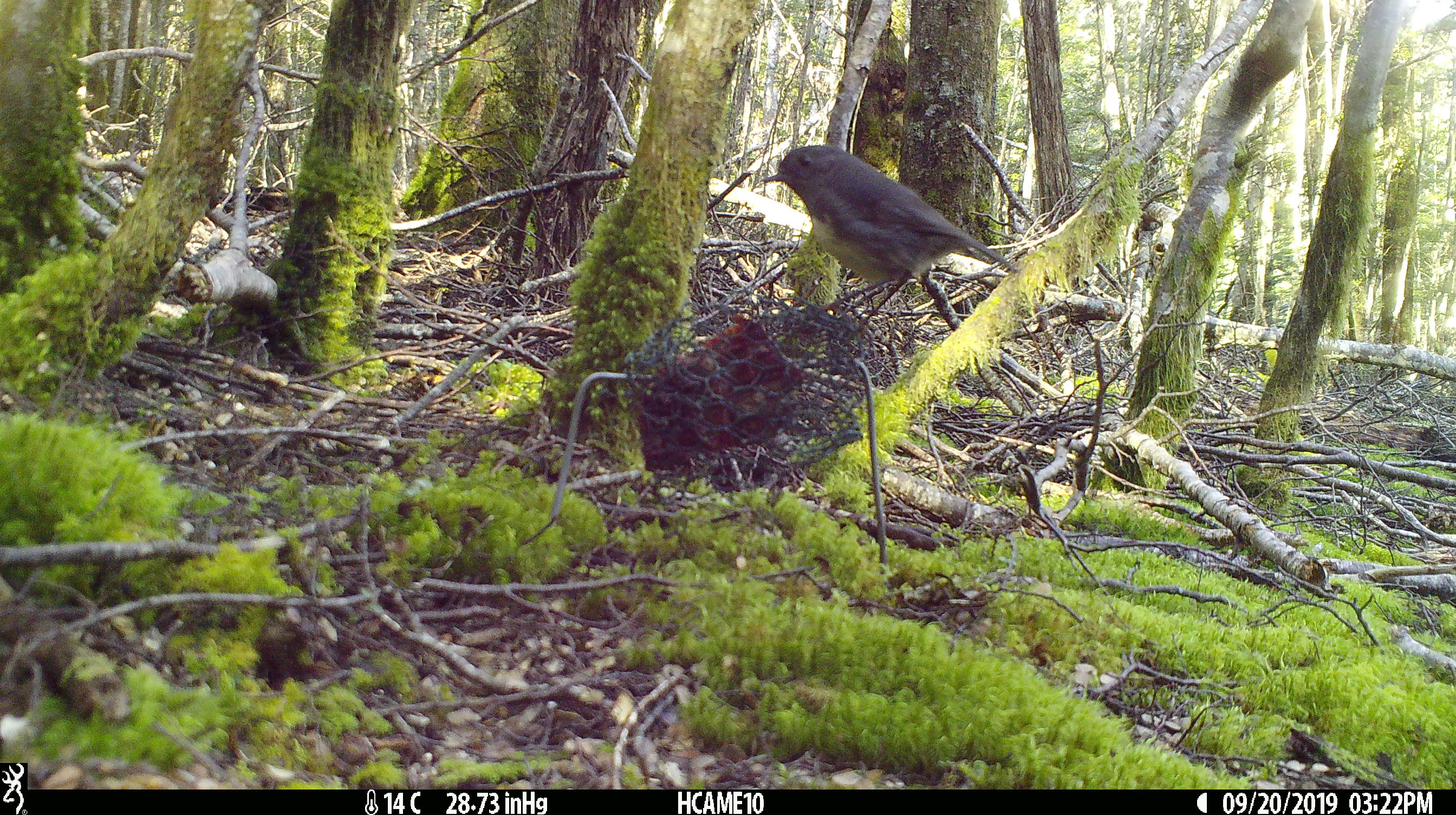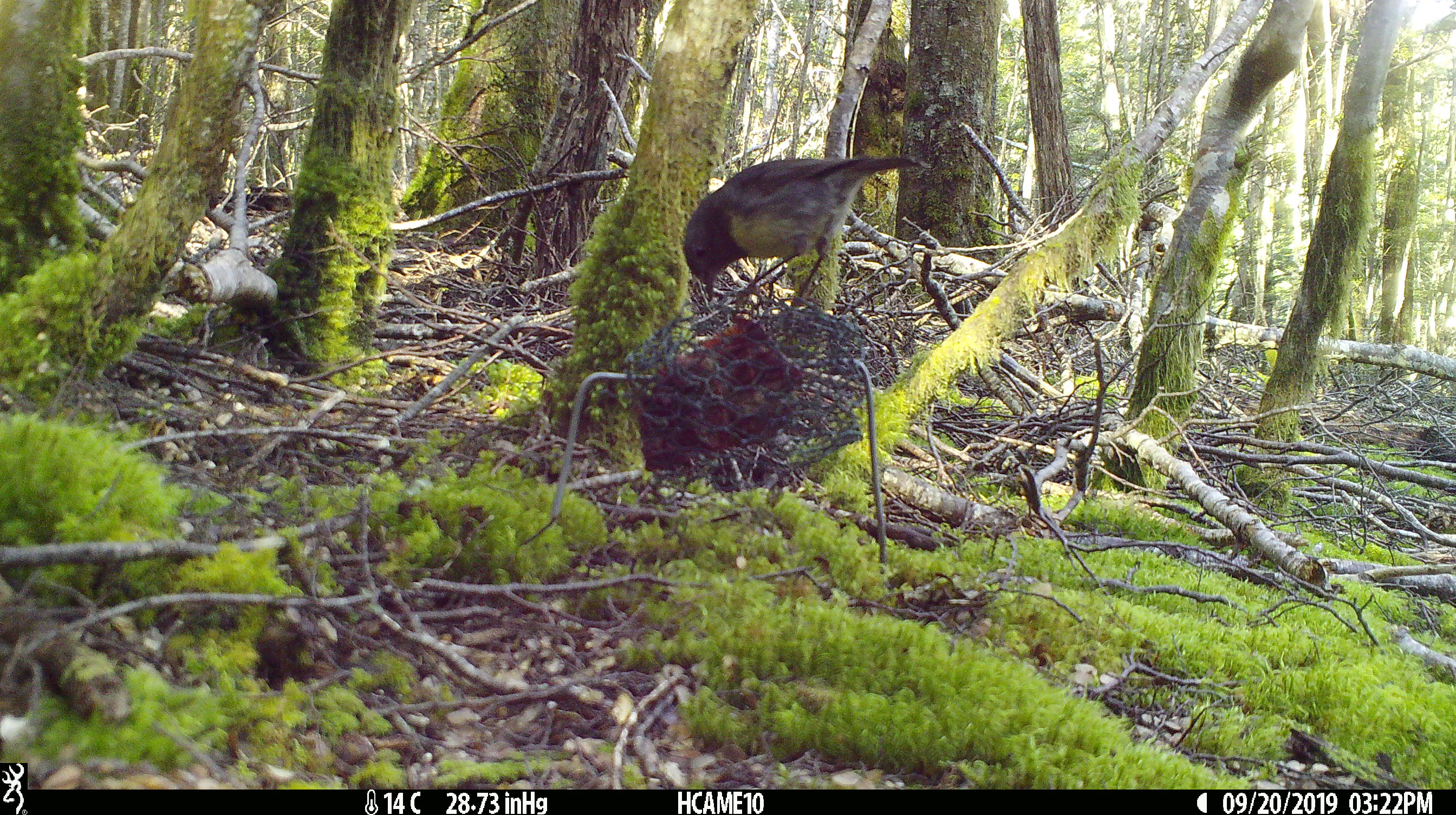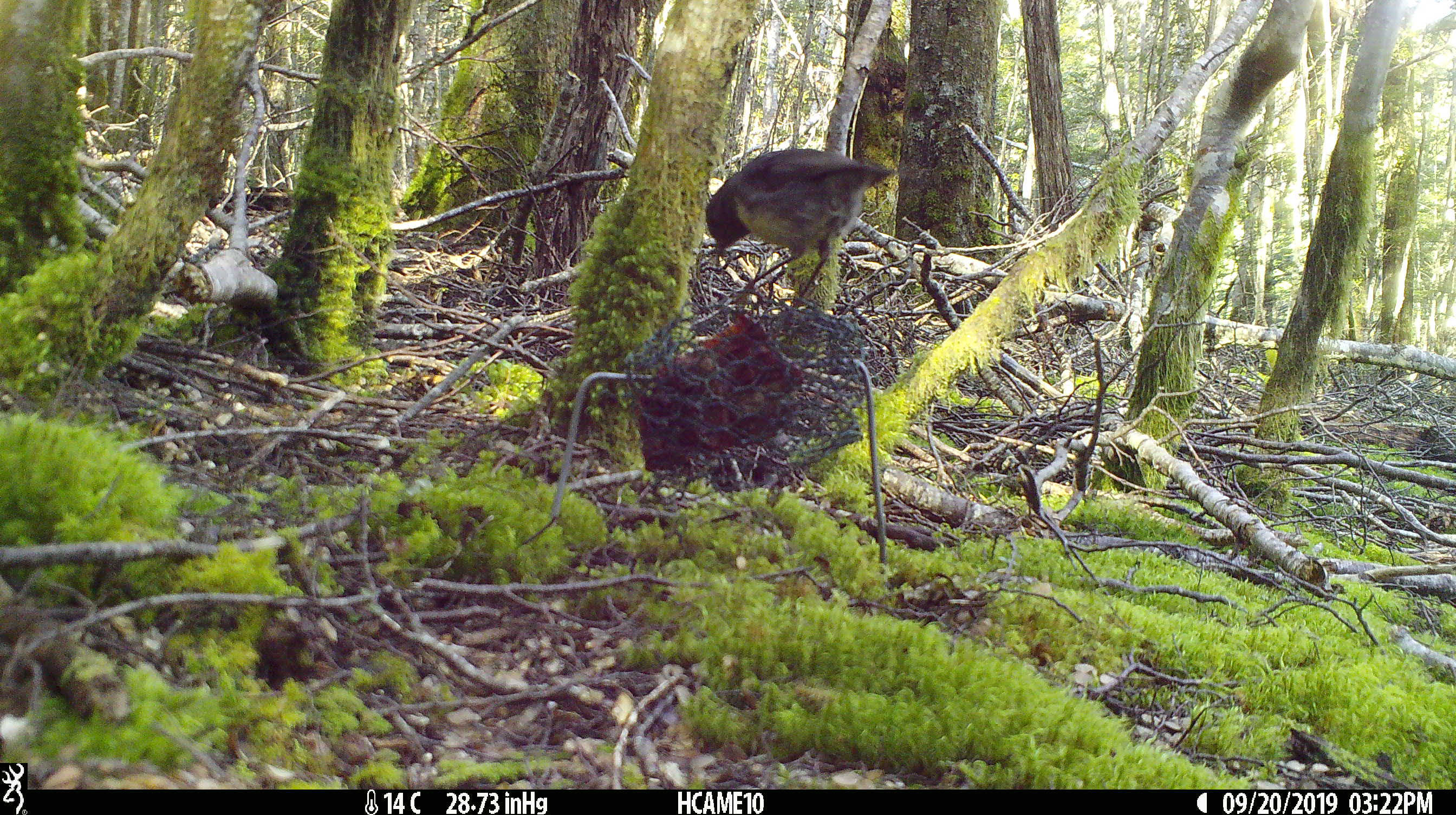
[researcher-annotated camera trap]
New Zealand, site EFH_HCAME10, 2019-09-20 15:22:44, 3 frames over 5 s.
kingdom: Animalia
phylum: Chordata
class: Aves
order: Passeriformes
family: Petroicidae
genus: Petroica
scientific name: Petroica australis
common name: new zealand robin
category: robin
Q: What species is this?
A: Robin (new zealand robin) (Petroica australis).